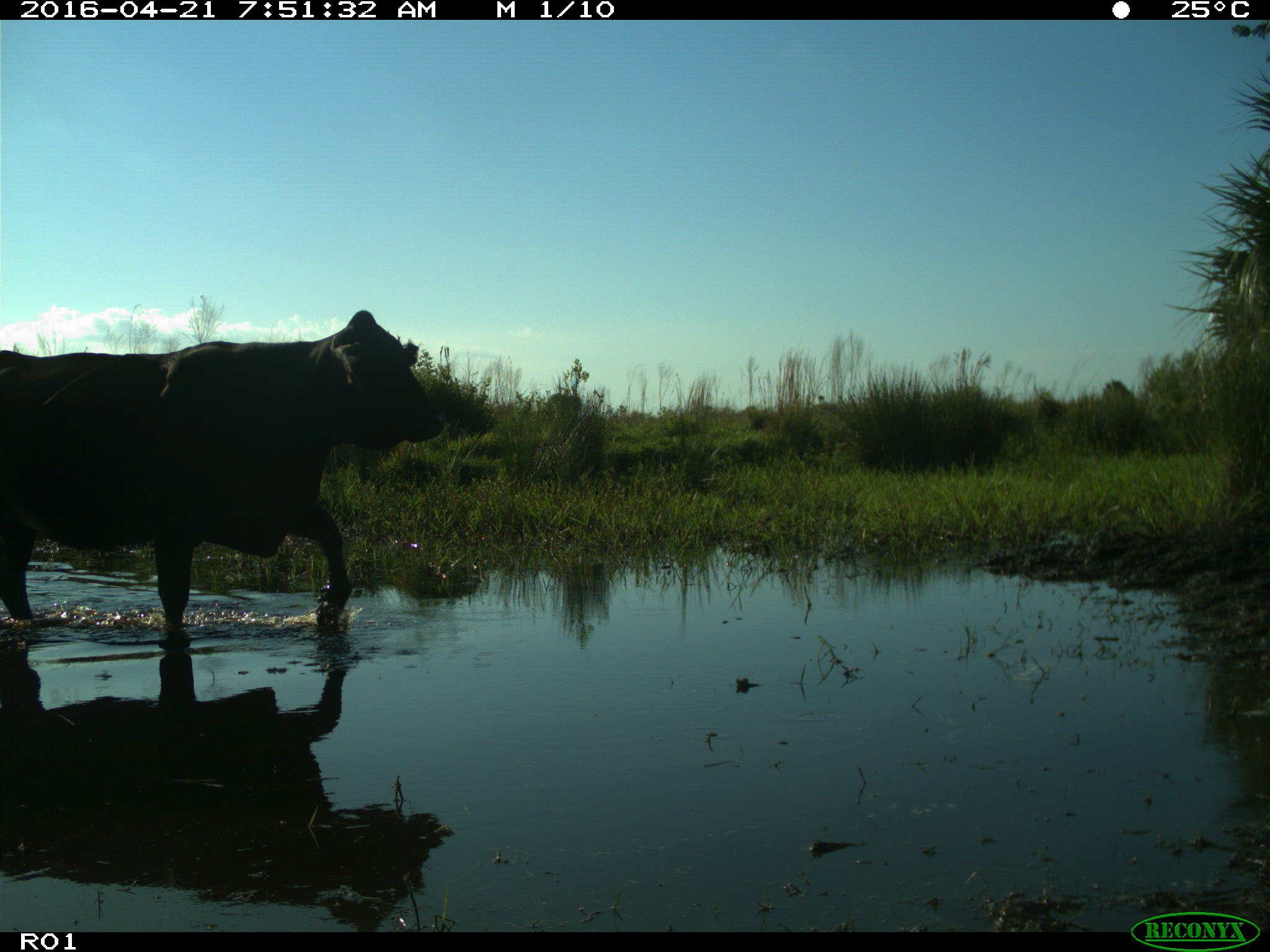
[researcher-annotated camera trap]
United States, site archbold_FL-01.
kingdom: Animalia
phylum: Chordata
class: Mammalia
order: Artiodactyla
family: Bovidae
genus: Bos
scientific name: Bos taurus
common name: domestic cow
Bos taurus (domestic cow).